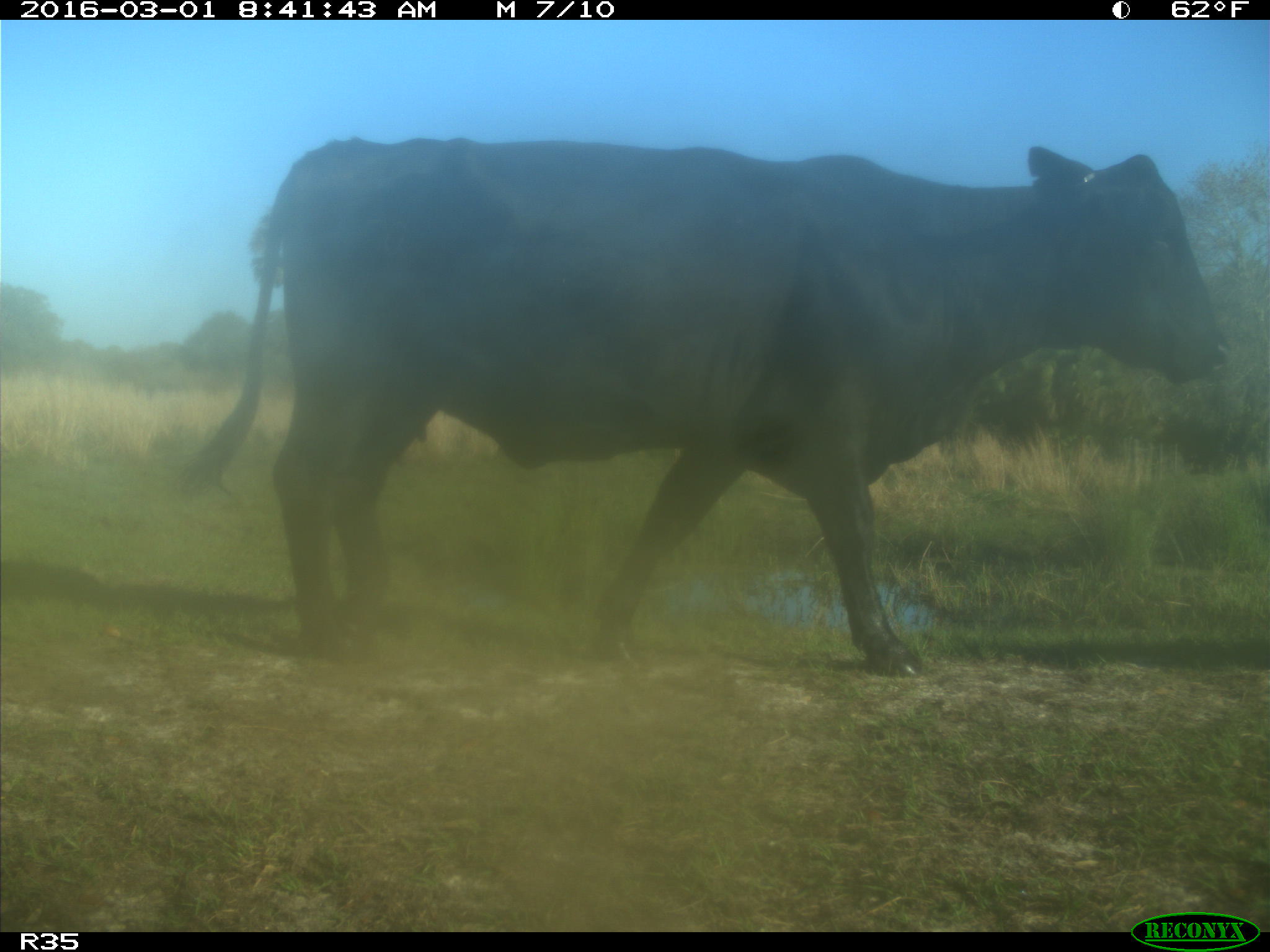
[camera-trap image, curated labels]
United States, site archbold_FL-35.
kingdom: Animalia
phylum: Chordata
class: Mammalia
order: Artiodactyla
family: Bovidae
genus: Bos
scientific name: Bos taurus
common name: domestic cow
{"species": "Bos taurus (domestic cow)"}